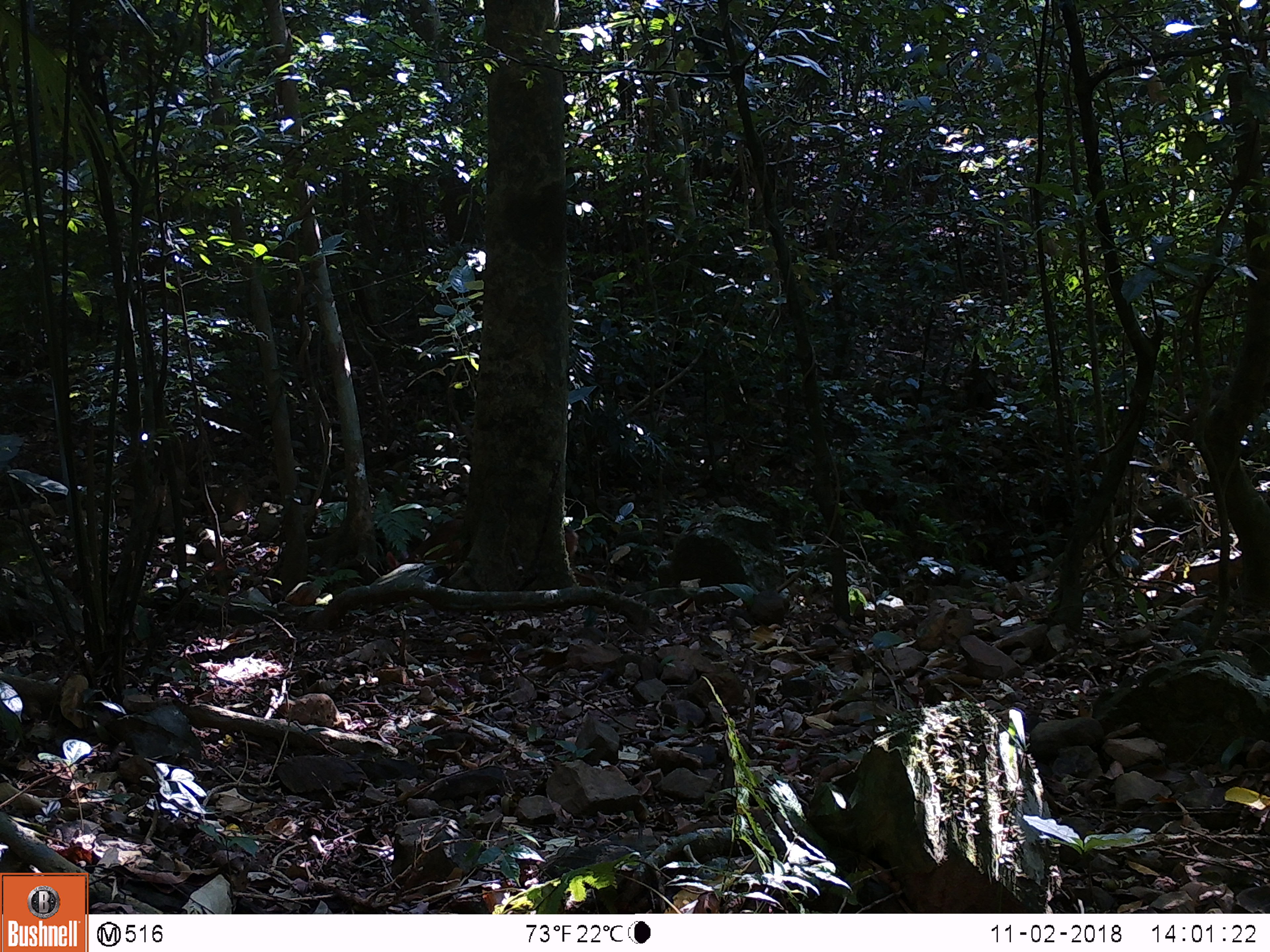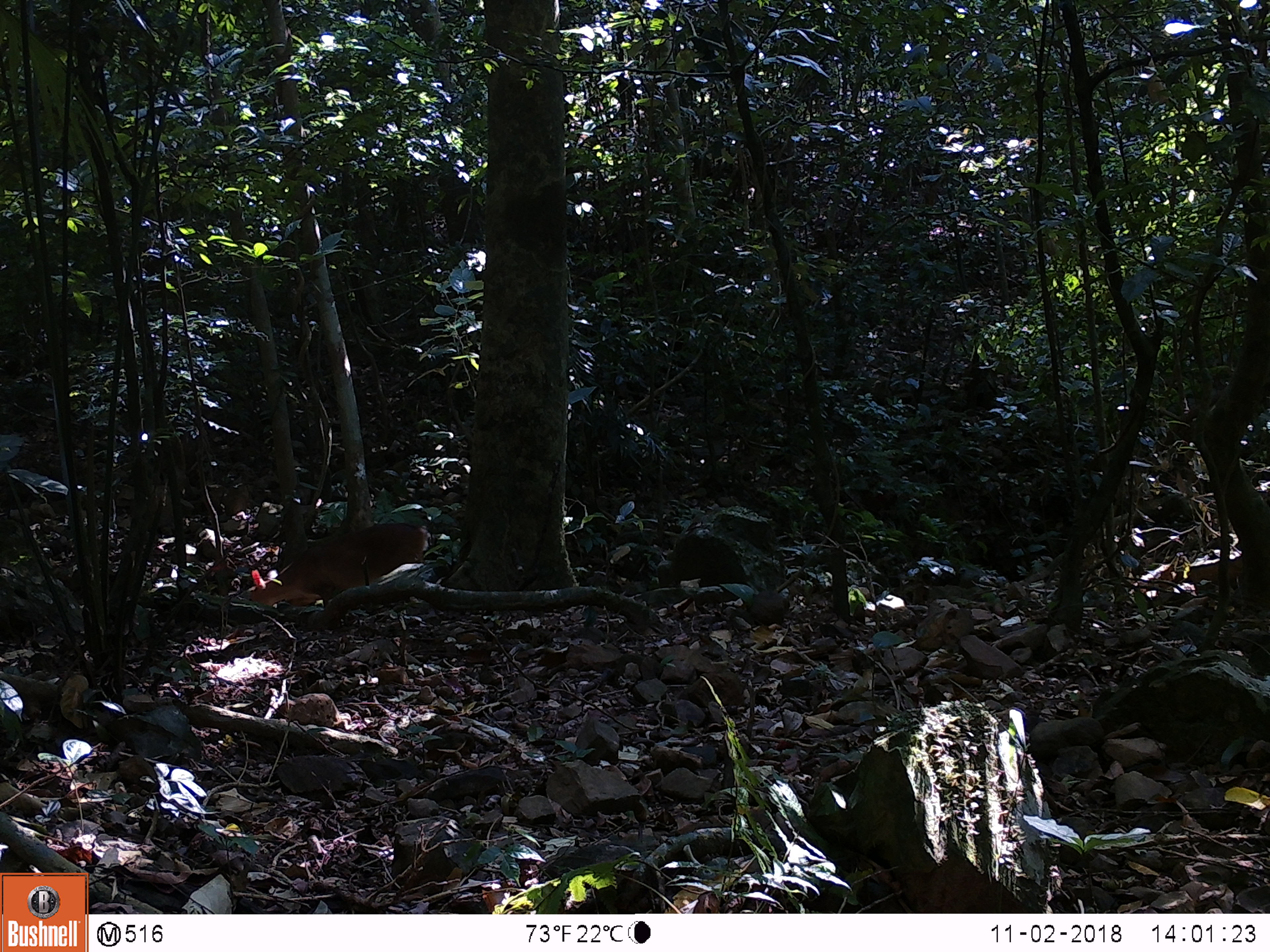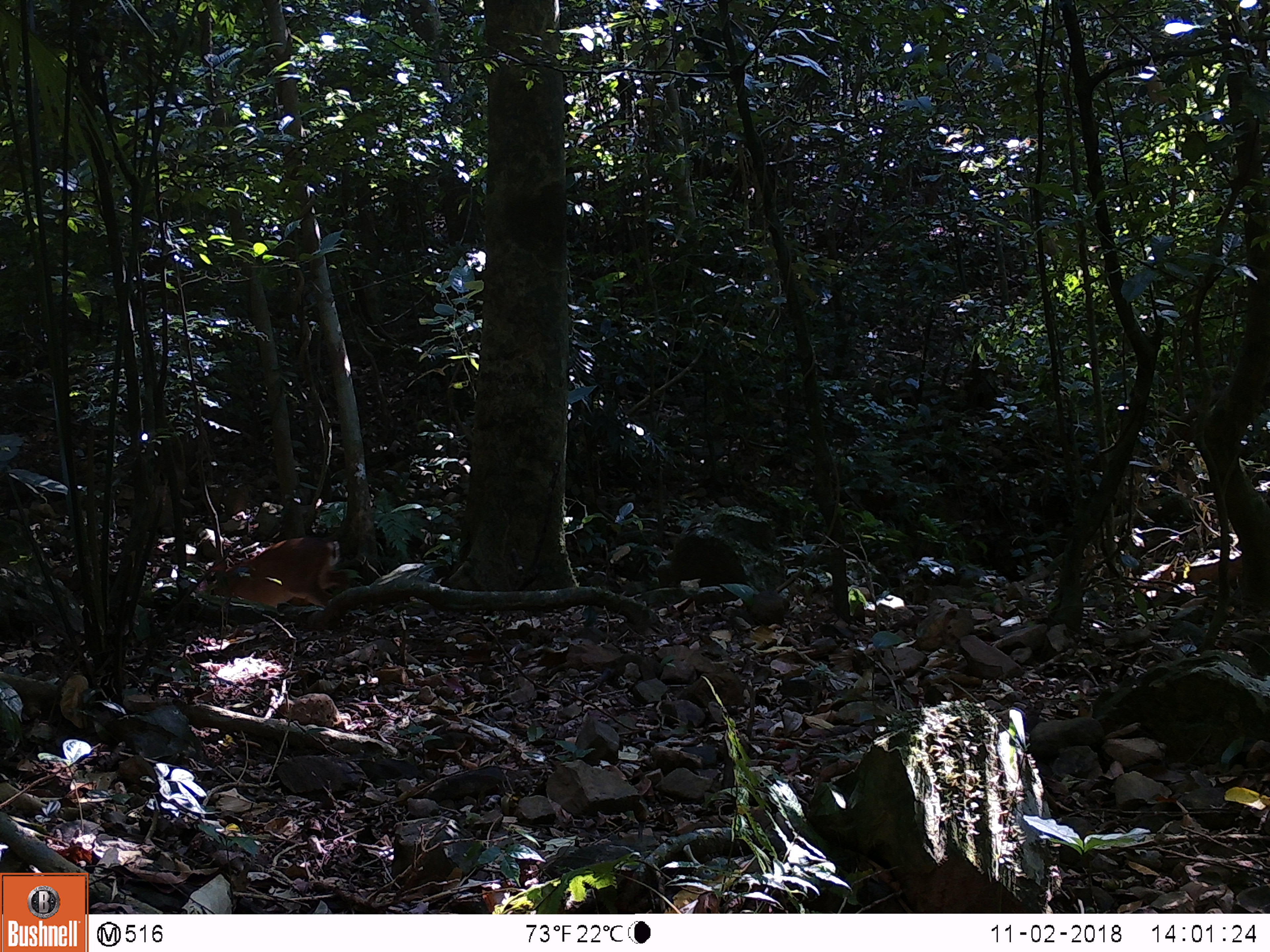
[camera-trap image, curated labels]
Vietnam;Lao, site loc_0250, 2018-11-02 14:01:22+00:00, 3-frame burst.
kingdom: Animalia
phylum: Chordata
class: Mammalia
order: Artiodactyla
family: Cervidae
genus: Muntiacus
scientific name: Muntiacus vuquangensis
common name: large-antlered muntjac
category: large antlered muntjac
Large antlered muntjac (large-antlered muntjac) (Muntiacus vuquangensis). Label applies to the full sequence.